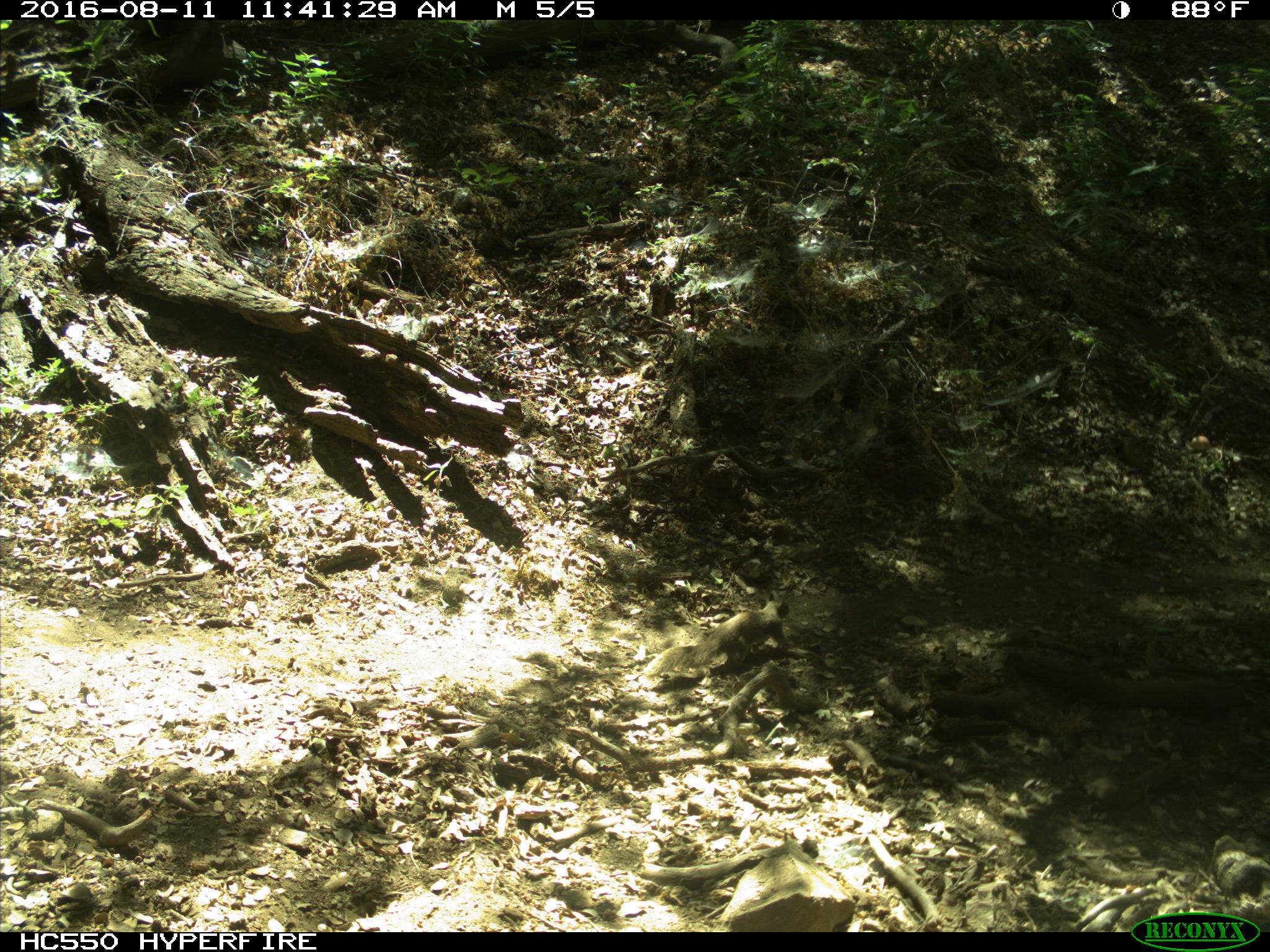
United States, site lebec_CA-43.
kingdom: Animalia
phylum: Chordata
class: Mammalia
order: Rodentia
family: Sciuridae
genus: Otospermophilus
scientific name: Otospermophilus beecheyi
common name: california ground squirrel